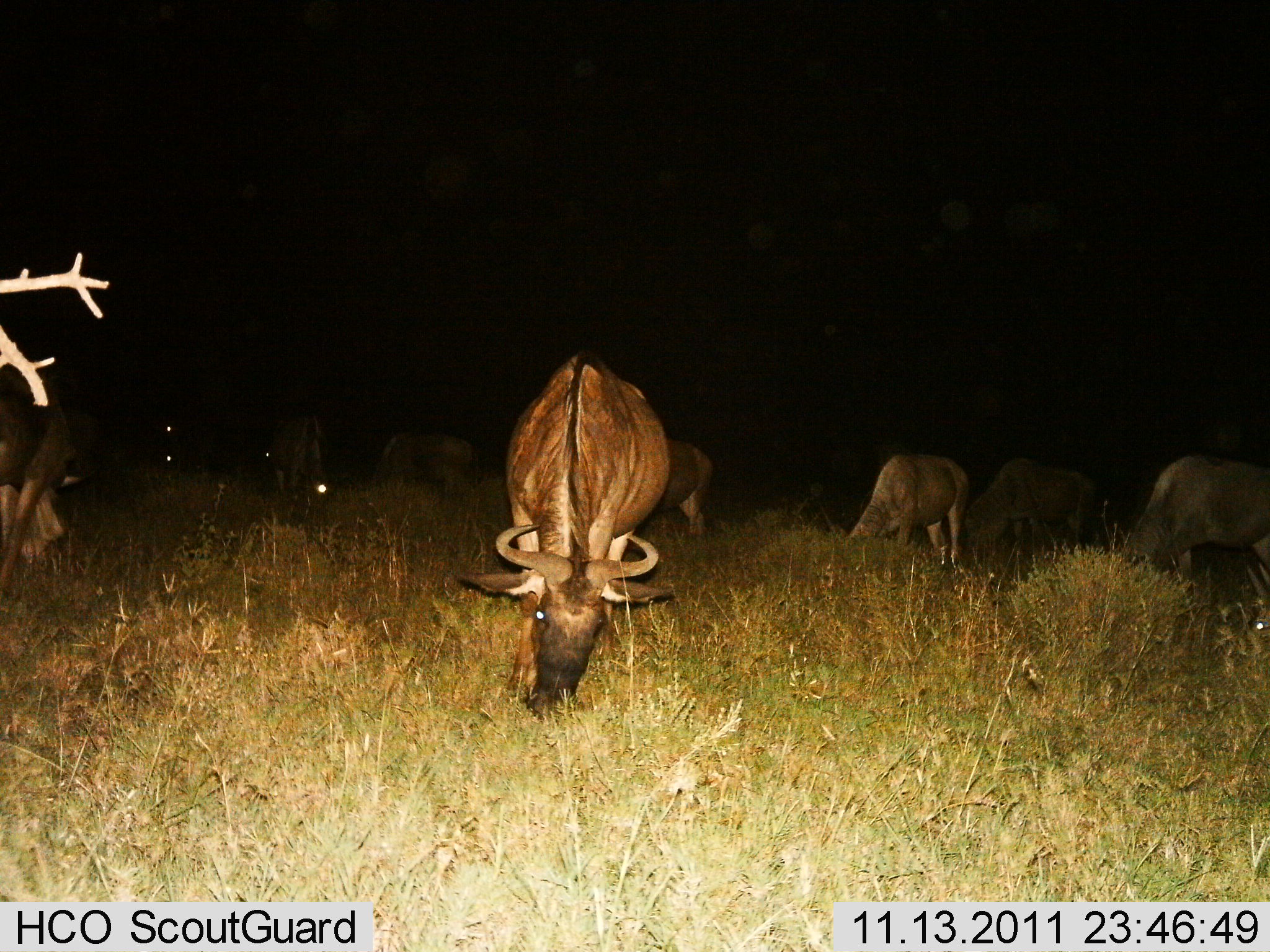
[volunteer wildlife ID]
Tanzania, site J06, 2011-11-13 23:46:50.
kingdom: Animalia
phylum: Chordata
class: Mammalia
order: Artiodactyla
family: Bovidae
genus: Connochaetes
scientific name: Connochaetes taurinus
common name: blue wildebeest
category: wildebeest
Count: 9.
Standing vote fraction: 9%.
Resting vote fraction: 0%.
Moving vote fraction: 0%.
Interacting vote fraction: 0%.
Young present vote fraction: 0%.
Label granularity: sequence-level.